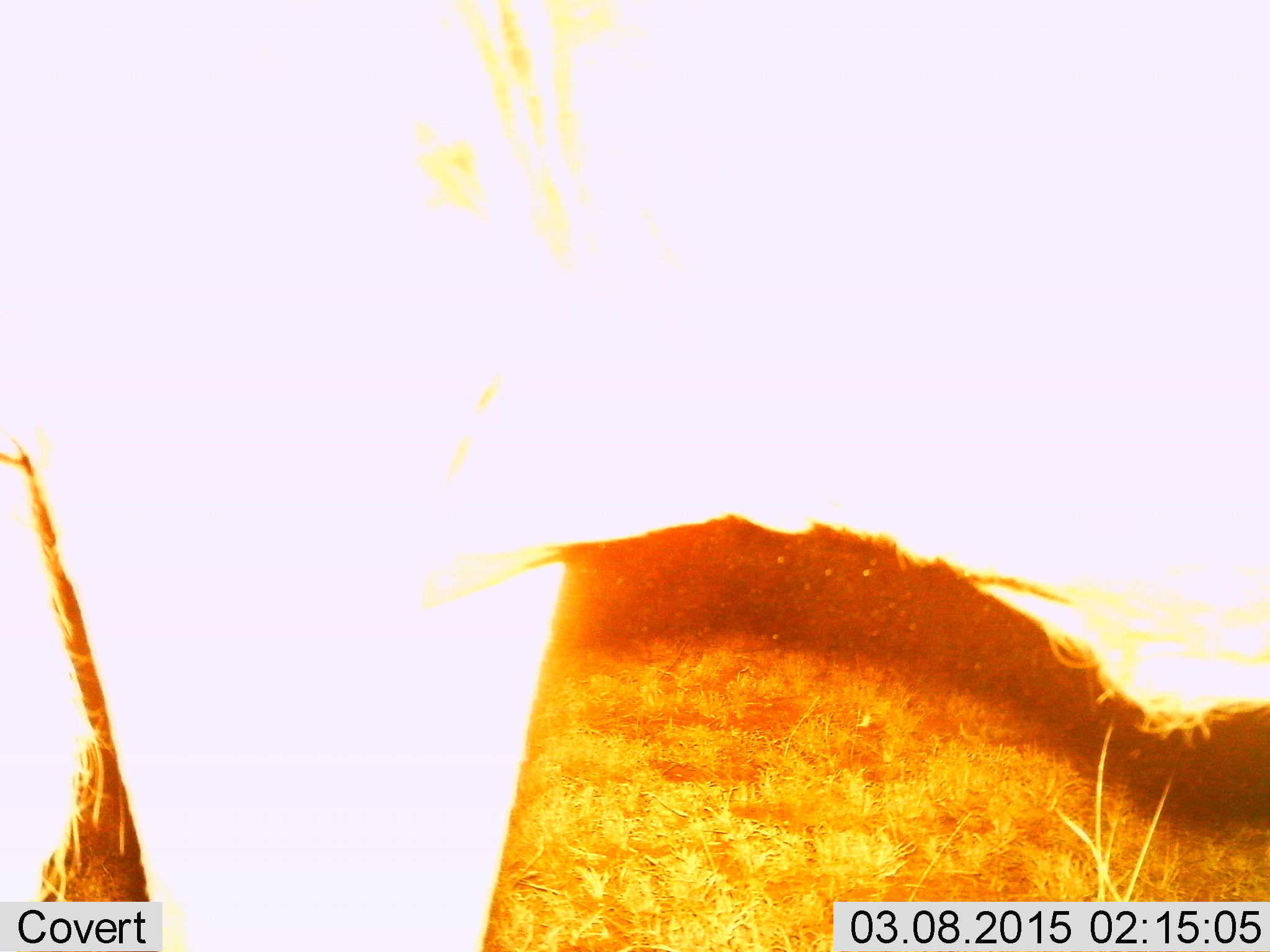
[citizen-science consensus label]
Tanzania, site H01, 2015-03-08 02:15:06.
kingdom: Animalia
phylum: Chordata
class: Mammalia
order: Artiodactyla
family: Bovidae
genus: Connochaetes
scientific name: Connochaetes taurinus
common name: blue wildebeest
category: wildebeest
Wildebeest (blue wildebeest) (Connochaetes taurinus), count 1. Behavior (volunteer vote fractions): standing 100%, resting 0%, moving 0%, interacting 0%. Young present (vote fraction): 0%. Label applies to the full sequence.